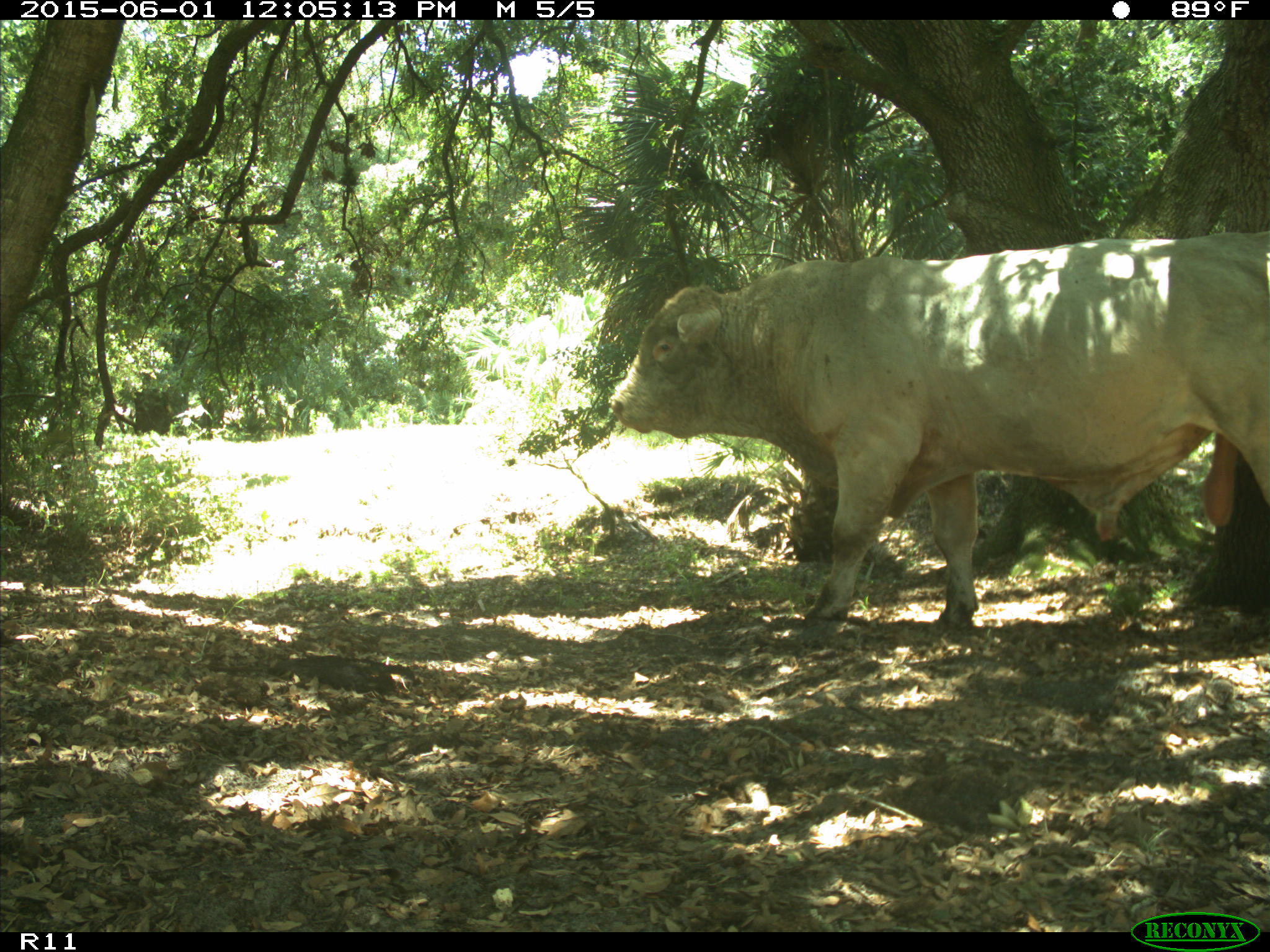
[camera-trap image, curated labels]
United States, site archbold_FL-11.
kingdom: Animalia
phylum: Chordata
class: Mammalia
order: Artiodactyla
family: Bovidae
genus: Bos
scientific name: Bos taurus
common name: domestic cow